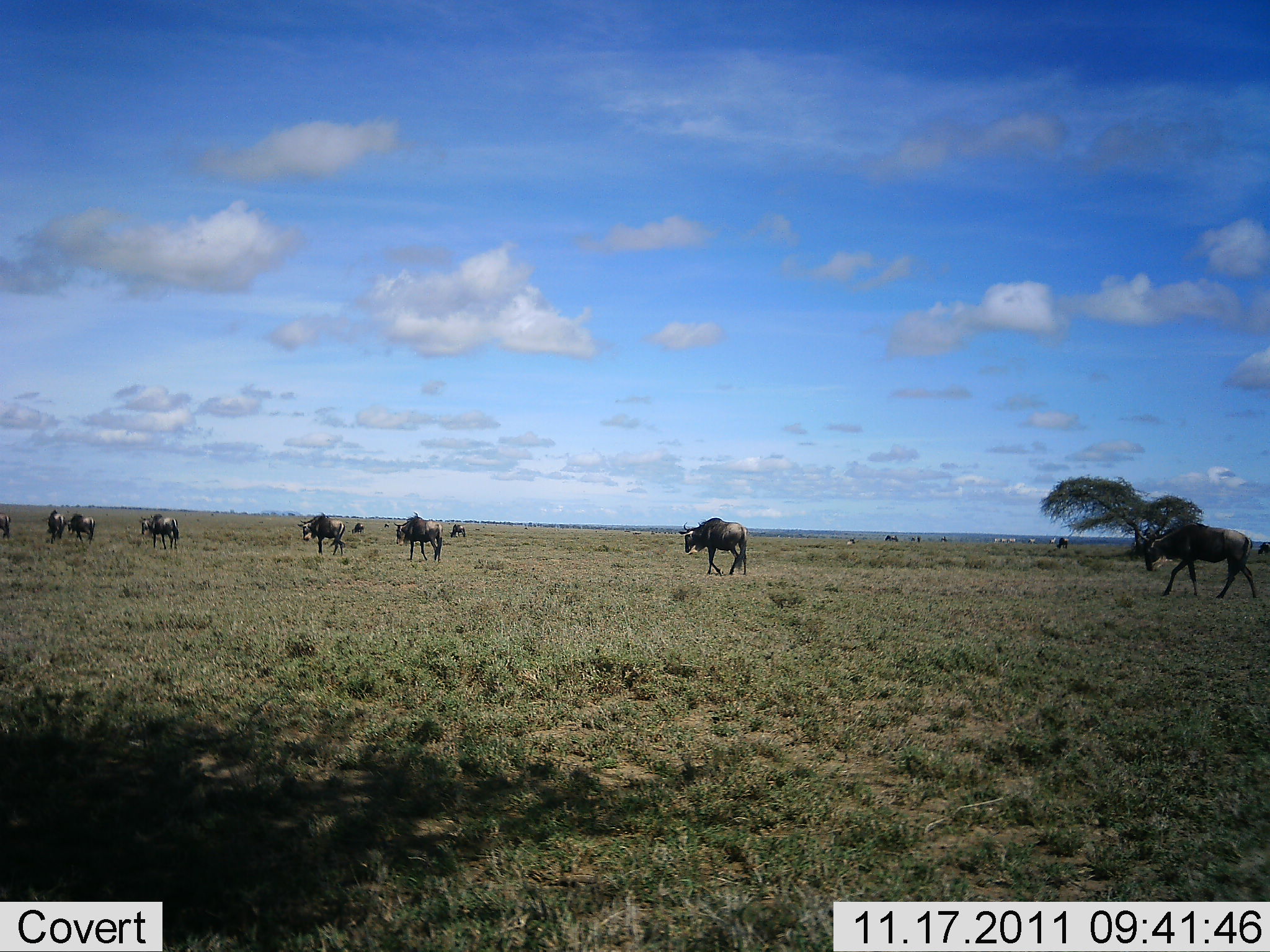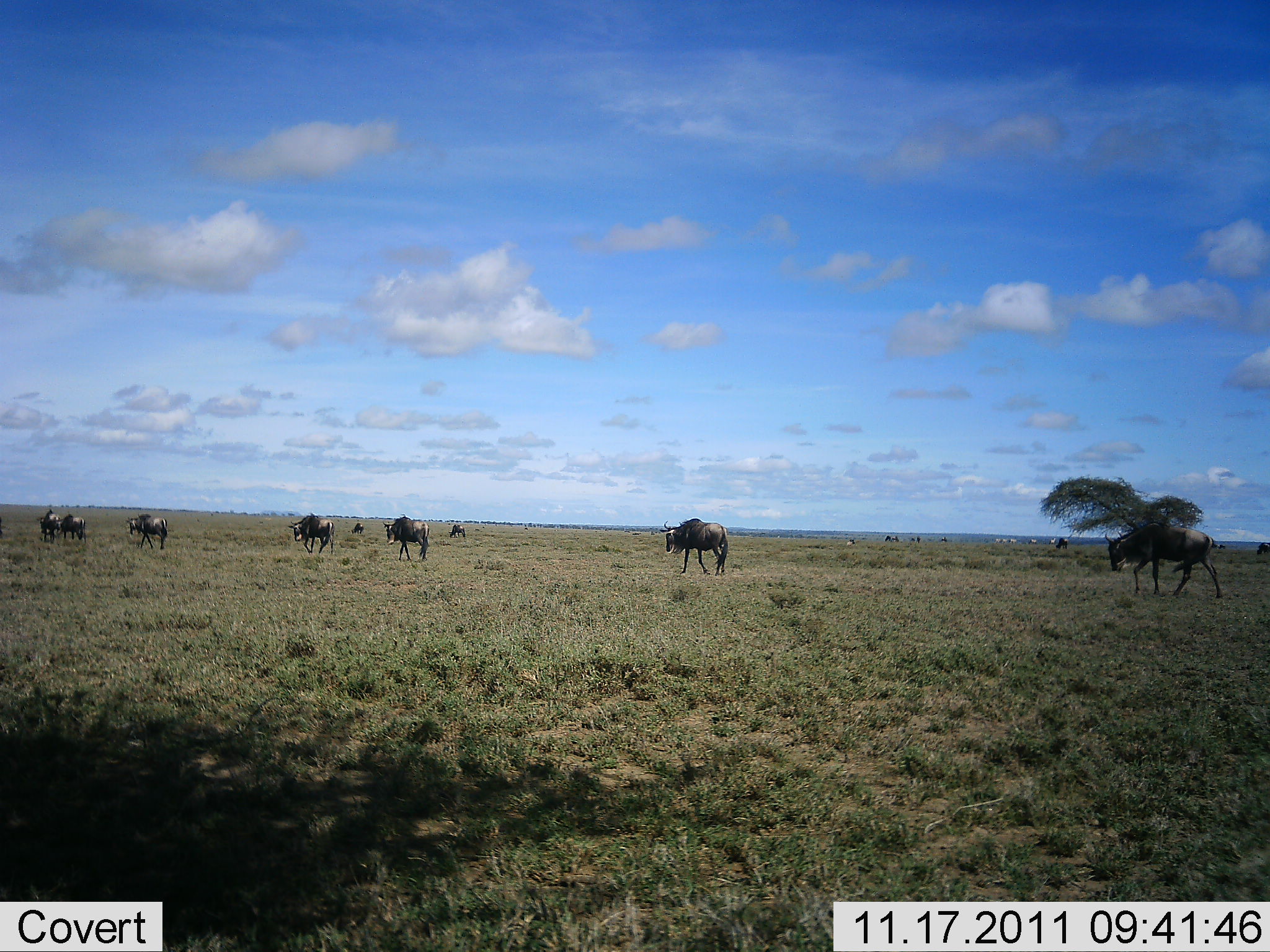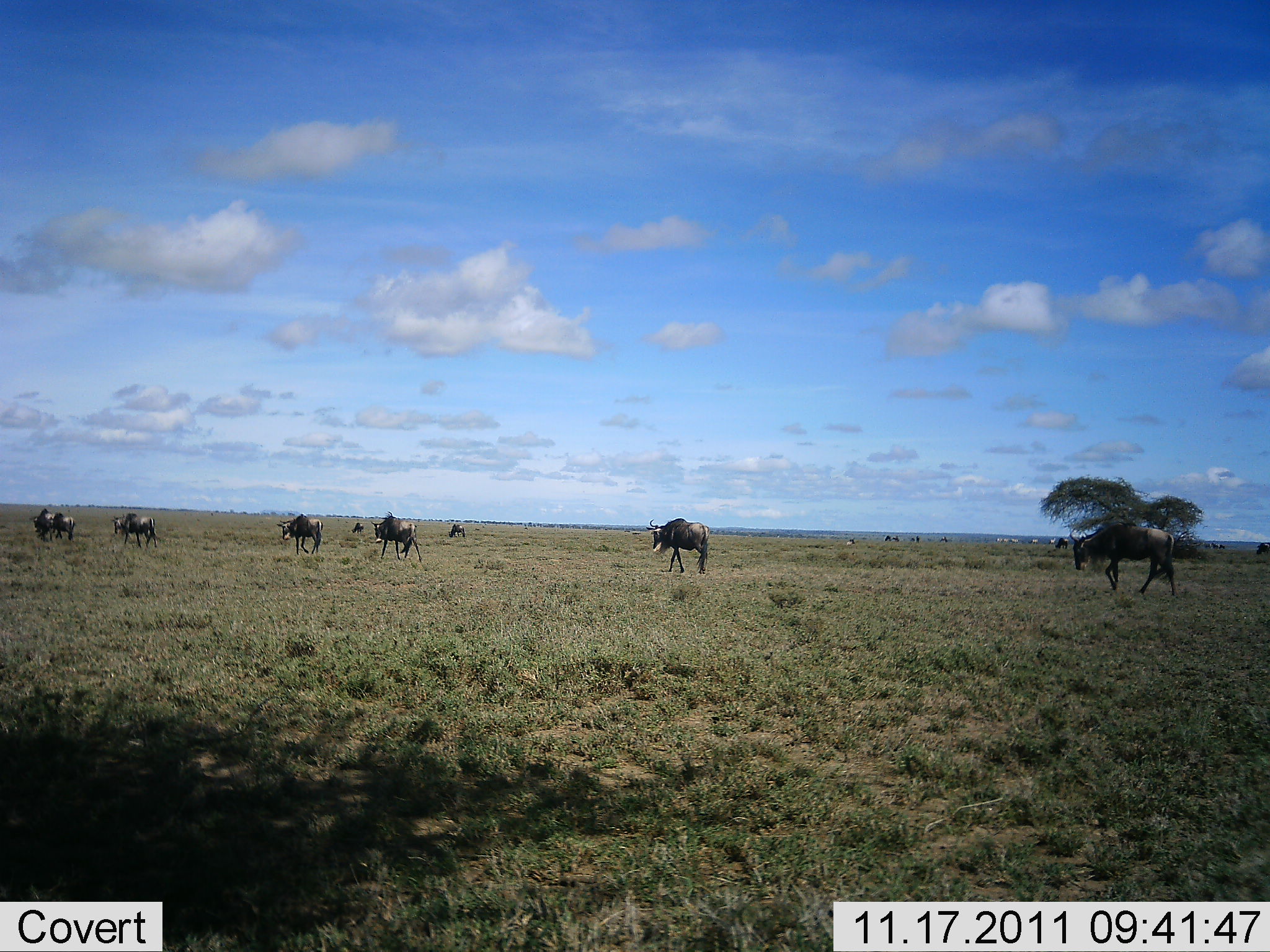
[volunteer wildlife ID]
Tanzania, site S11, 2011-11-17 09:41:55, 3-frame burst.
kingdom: Animalia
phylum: Chordata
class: Mammalia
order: Artiodactyla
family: Bovidae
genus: Connochaetes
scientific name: Connochaetes taurinus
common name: blue wildebeest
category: wildebeest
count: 9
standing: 7%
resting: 0%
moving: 100%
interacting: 0%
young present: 0%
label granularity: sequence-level